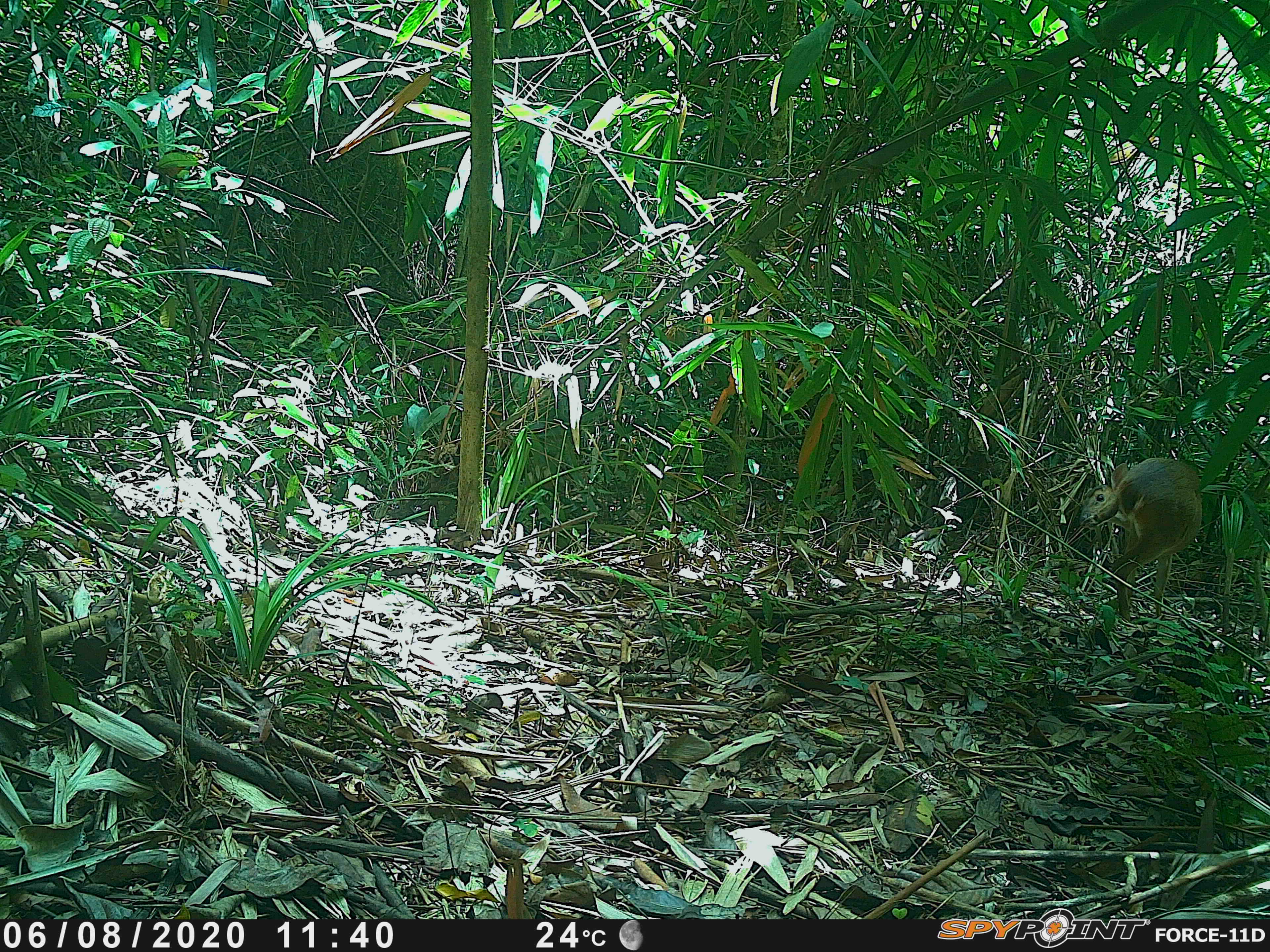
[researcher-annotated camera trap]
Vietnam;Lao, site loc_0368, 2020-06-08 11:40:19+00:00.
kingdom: Animalia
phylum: Chordata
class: Mammalia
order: Artiodactyla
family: Cervidae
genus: Muntiacus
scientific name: Muntiacus vuquangensis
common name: large-antlered muntjac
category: large antlered muntjac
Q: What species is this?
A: Large antlered muntjac (large-antlered muntjac) (Muntiacus vuquangensis).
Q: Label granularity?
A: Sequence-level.